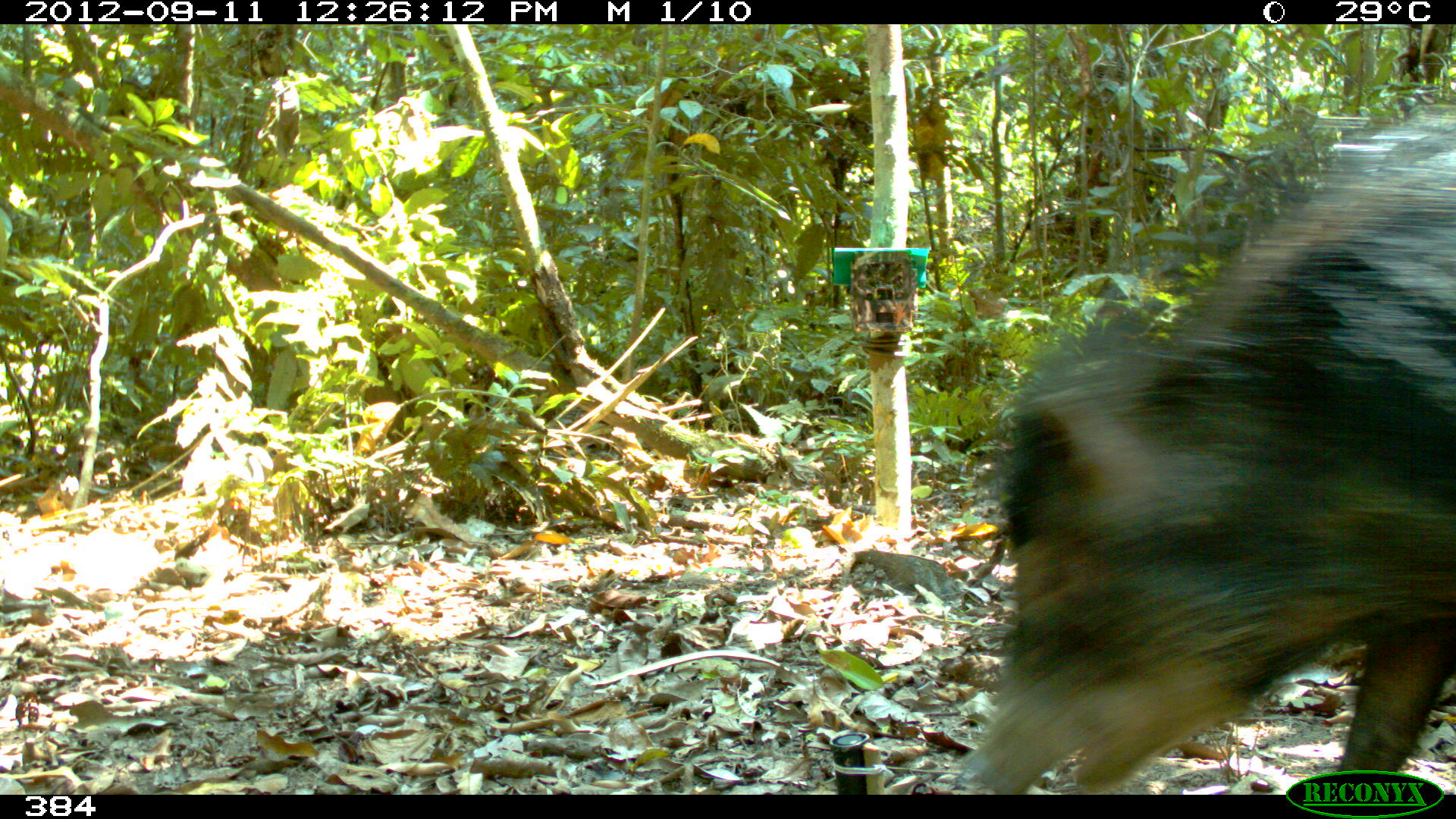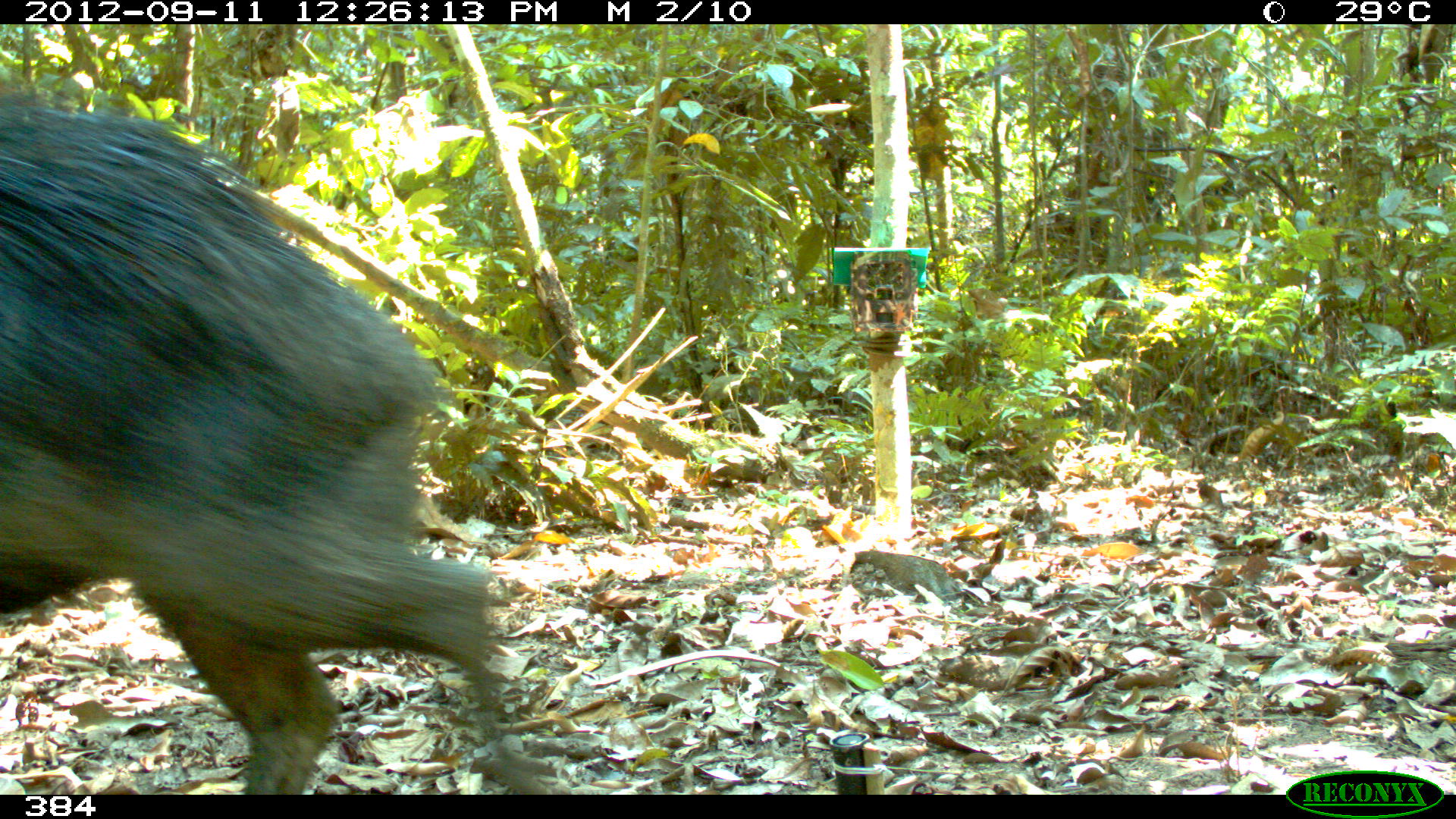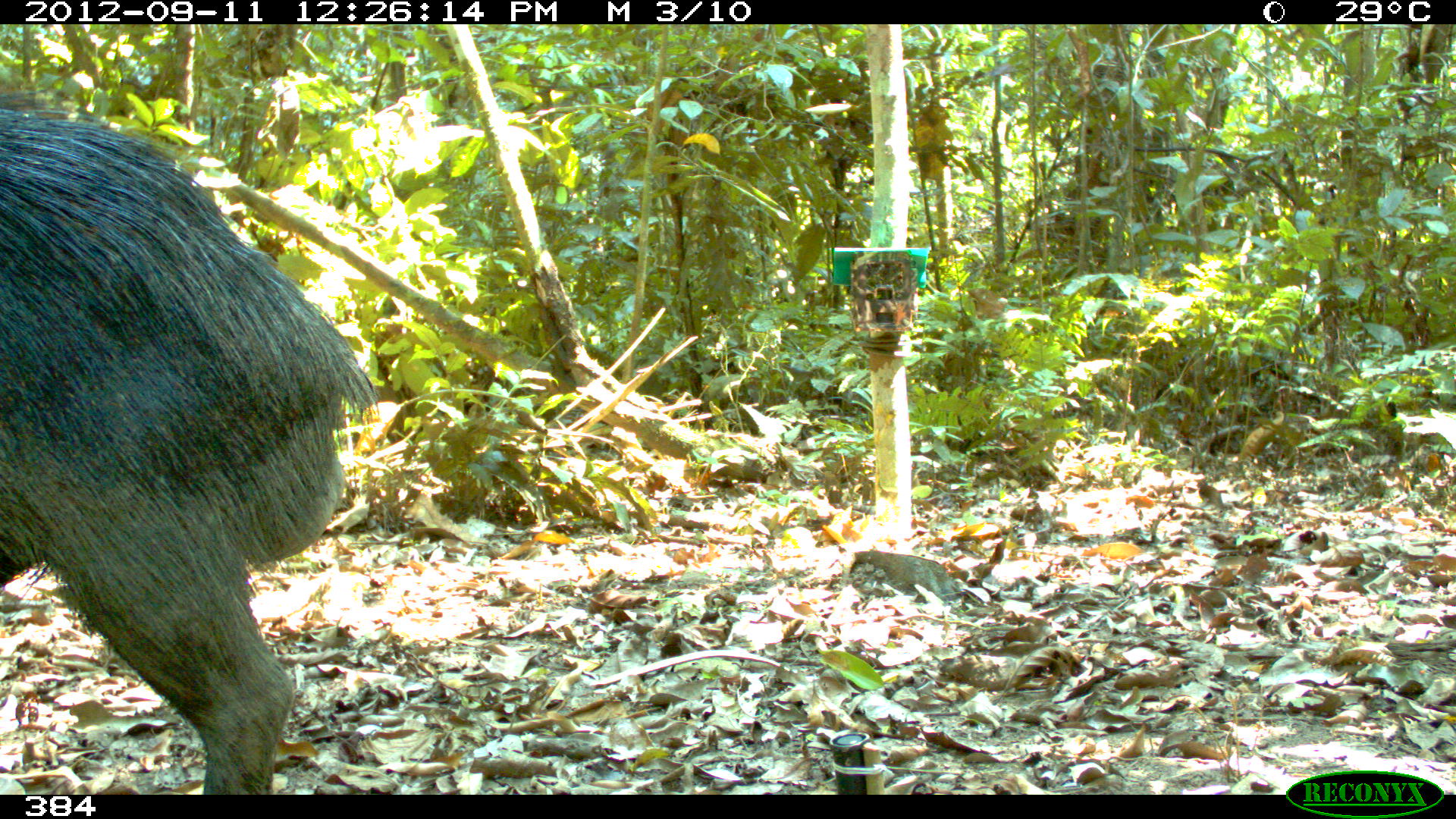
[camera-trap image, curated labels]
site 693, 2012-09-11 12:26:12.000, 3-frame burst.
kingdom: Animalia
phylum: Chordata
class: Mammalia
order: Artiodactyla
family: Tayassuidae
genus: Tayassu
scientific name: Tayassu pecari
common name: white-lipped peccary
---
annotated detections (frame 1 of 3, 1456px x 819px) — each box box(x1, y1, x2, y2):
tayassu pecari: box(952, 94, 1456, 795)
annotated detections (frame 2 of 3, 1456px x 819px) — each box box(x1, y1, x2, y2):
tayassu pecari: box(0, 81, 557, 793)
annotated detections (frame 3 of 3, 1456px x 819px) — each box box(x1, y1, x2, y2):
tayassu pecari: box(0, 83, 383, 791)